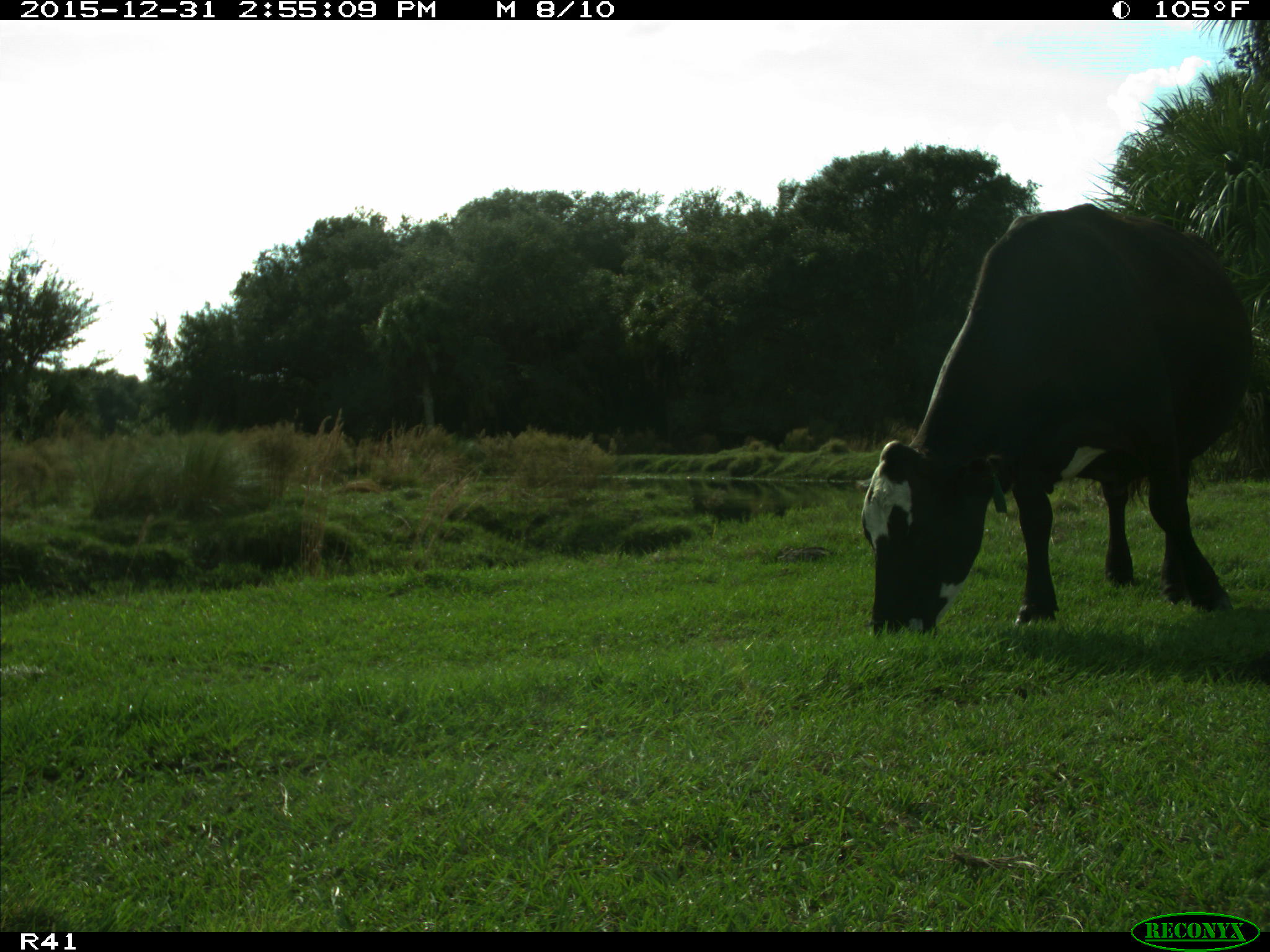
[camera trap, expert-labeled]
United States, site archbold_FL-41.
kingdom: Animalia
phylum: Chordata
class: Mammalia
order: Artiodactyla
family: Bovidae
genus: Bos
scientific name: Bos taurus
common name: domestic cow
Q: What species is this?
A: Bos taurus (domestic cow).